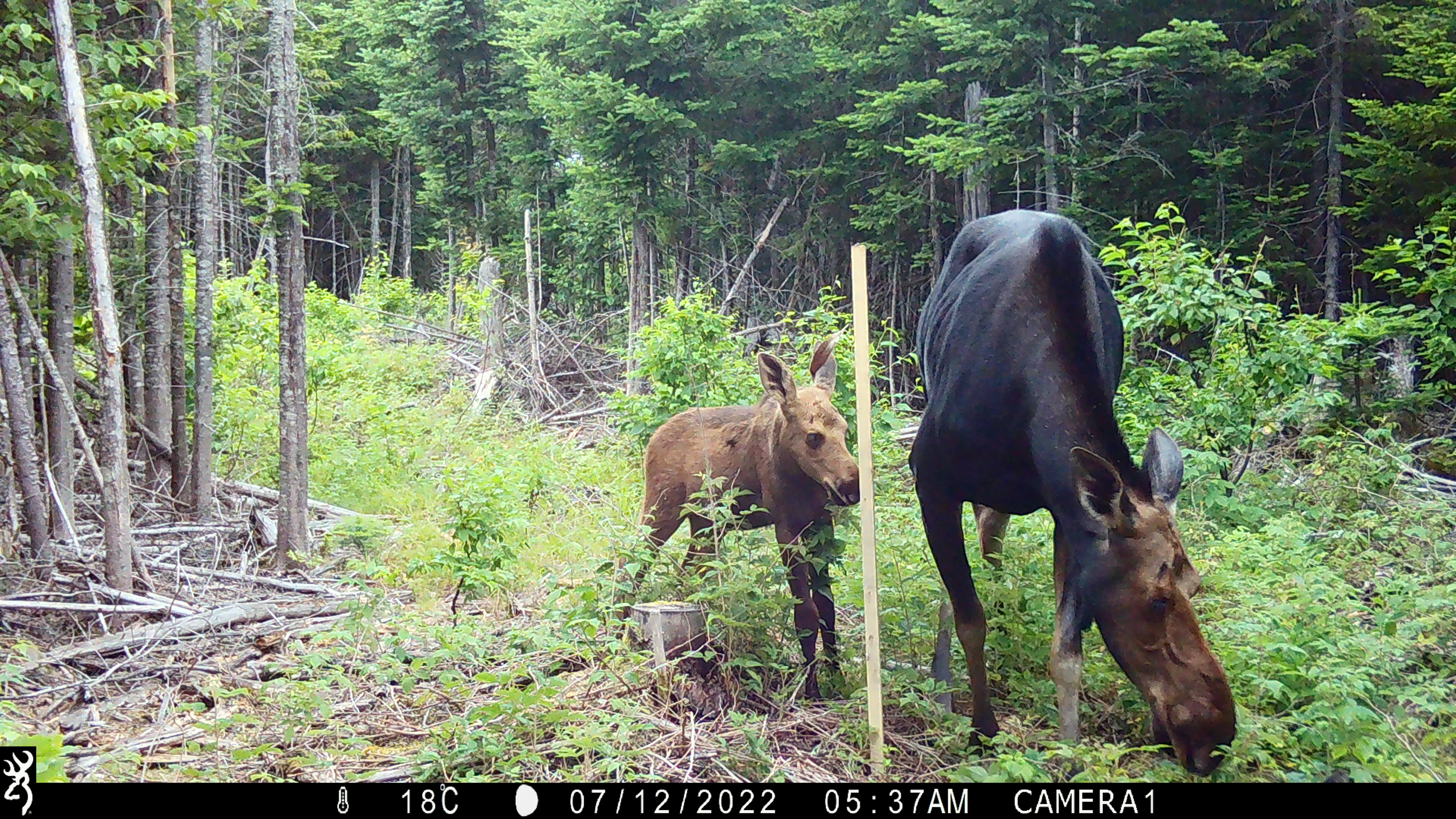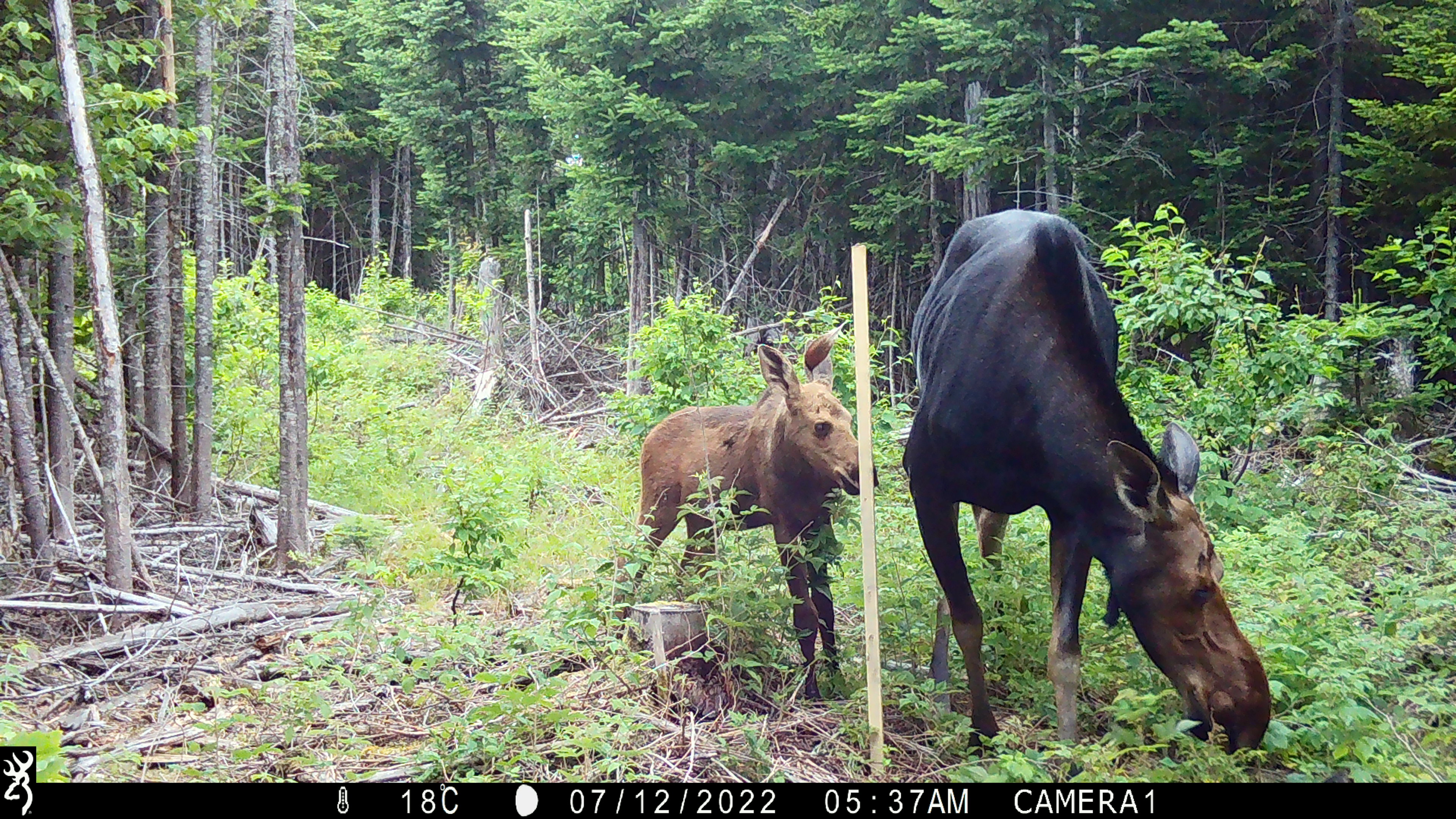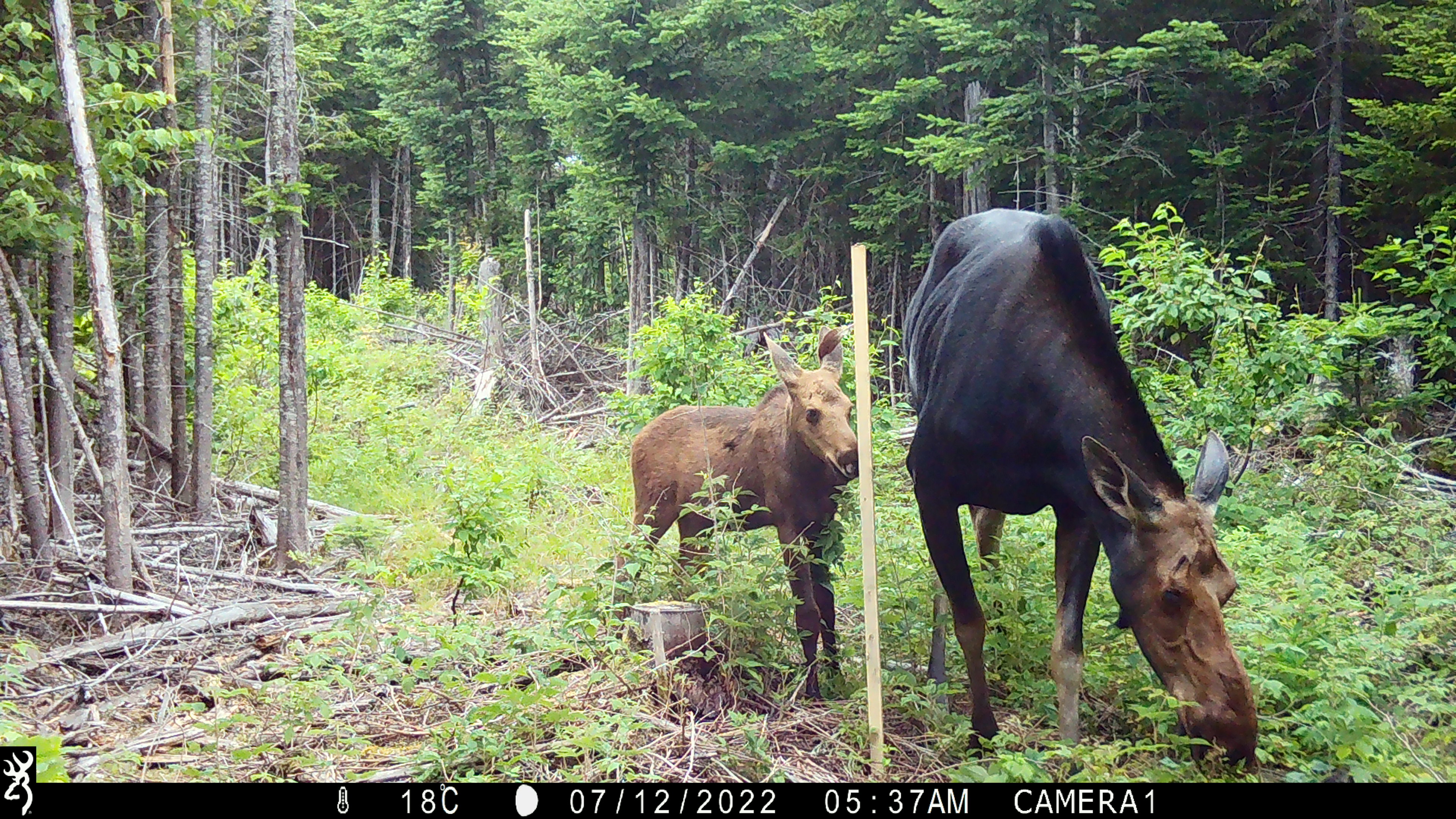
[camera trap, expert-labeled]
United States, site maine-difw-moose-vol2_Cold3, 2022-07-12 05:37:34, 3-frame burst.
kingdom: Animalia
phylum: Chordata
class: Mammalia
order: Artiodactyla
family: Cervidae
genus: Alces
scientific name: Alces alces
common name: moose